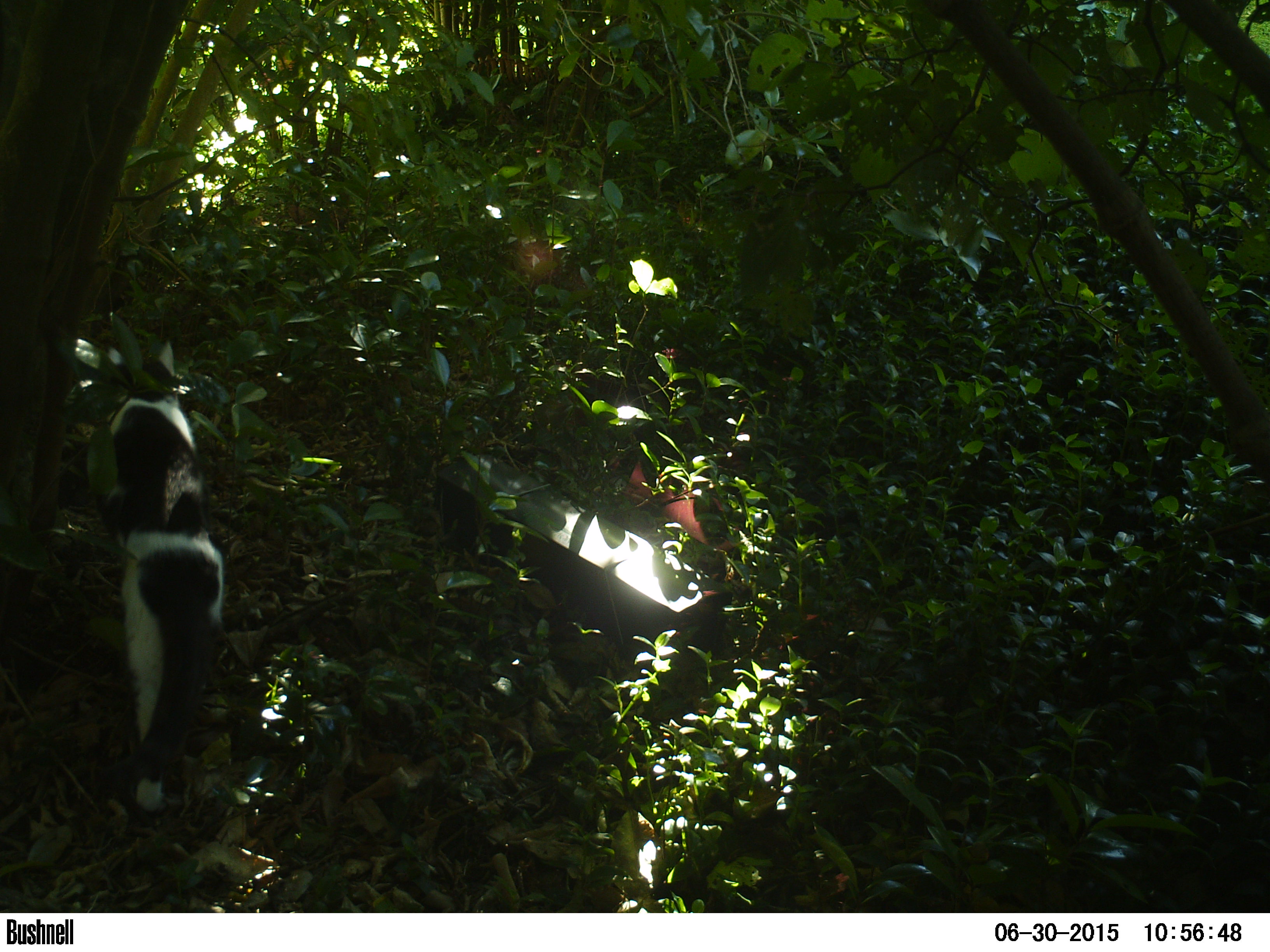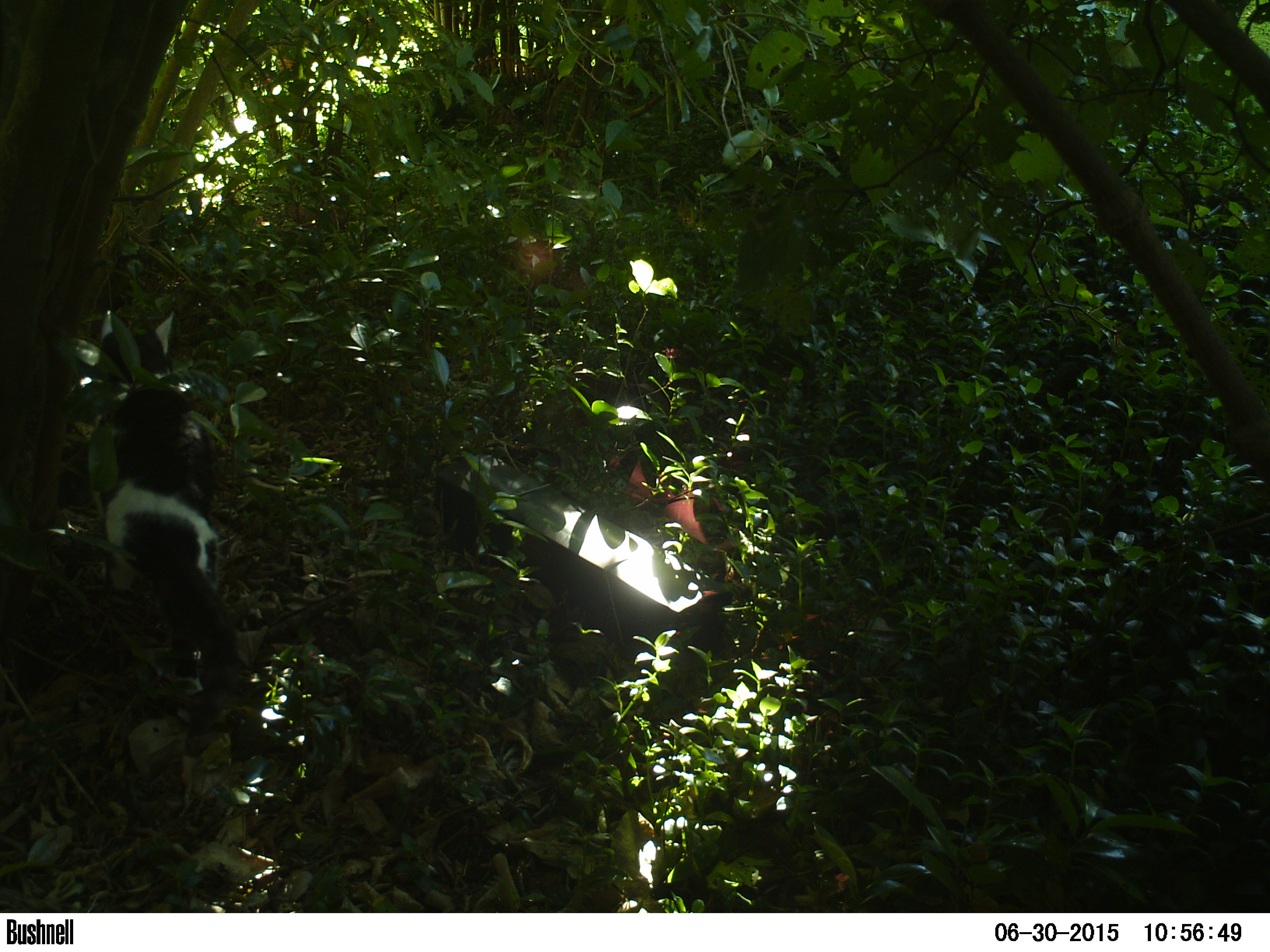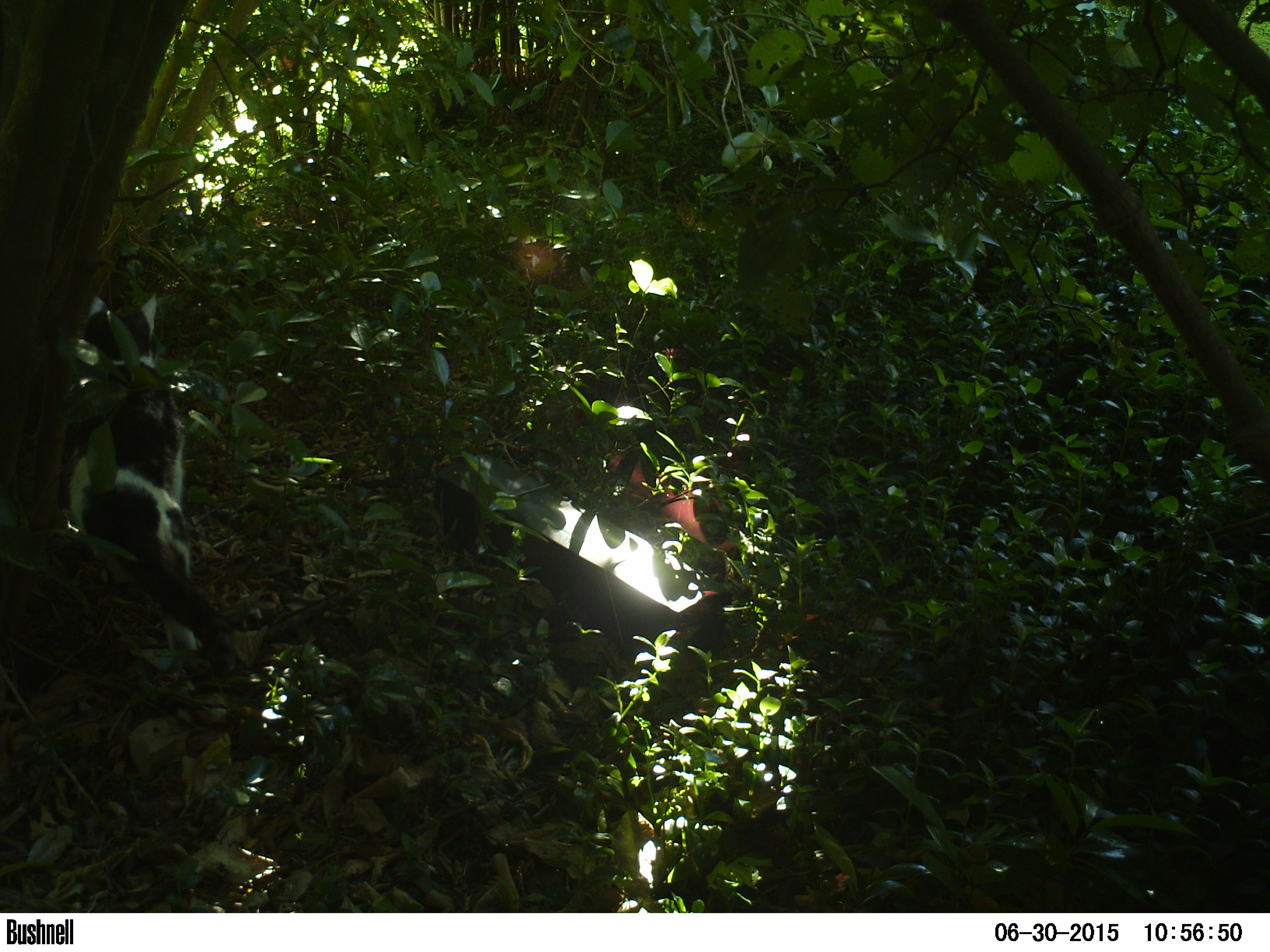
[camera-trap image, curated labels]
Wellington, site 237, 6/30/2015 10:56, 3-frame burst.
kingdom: Animalia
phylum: Chordata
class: Mammalia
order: Carnivora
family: Felidae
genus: Felis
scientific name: Felis catus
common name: cat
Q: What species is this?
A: Cat (Felis catus).